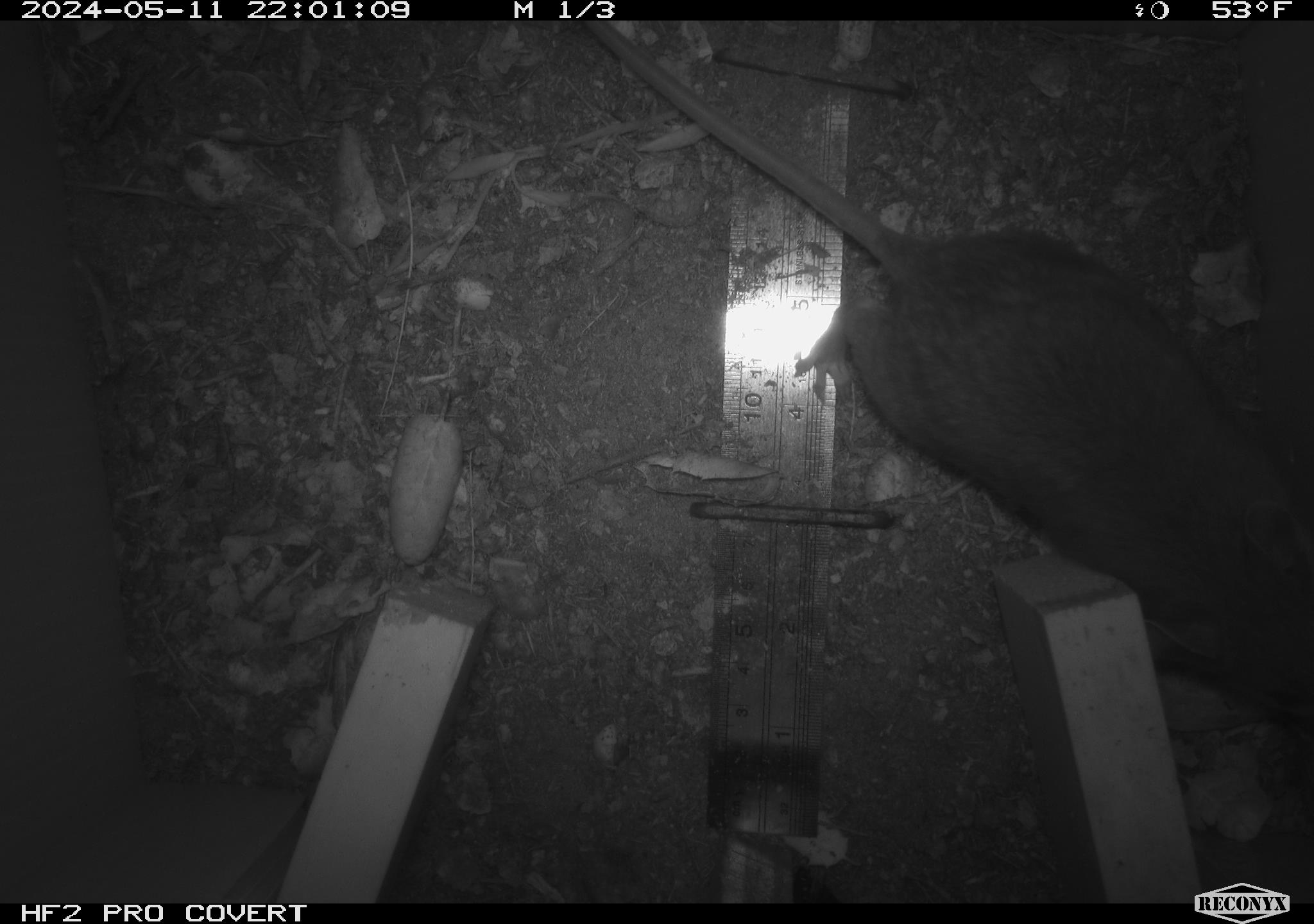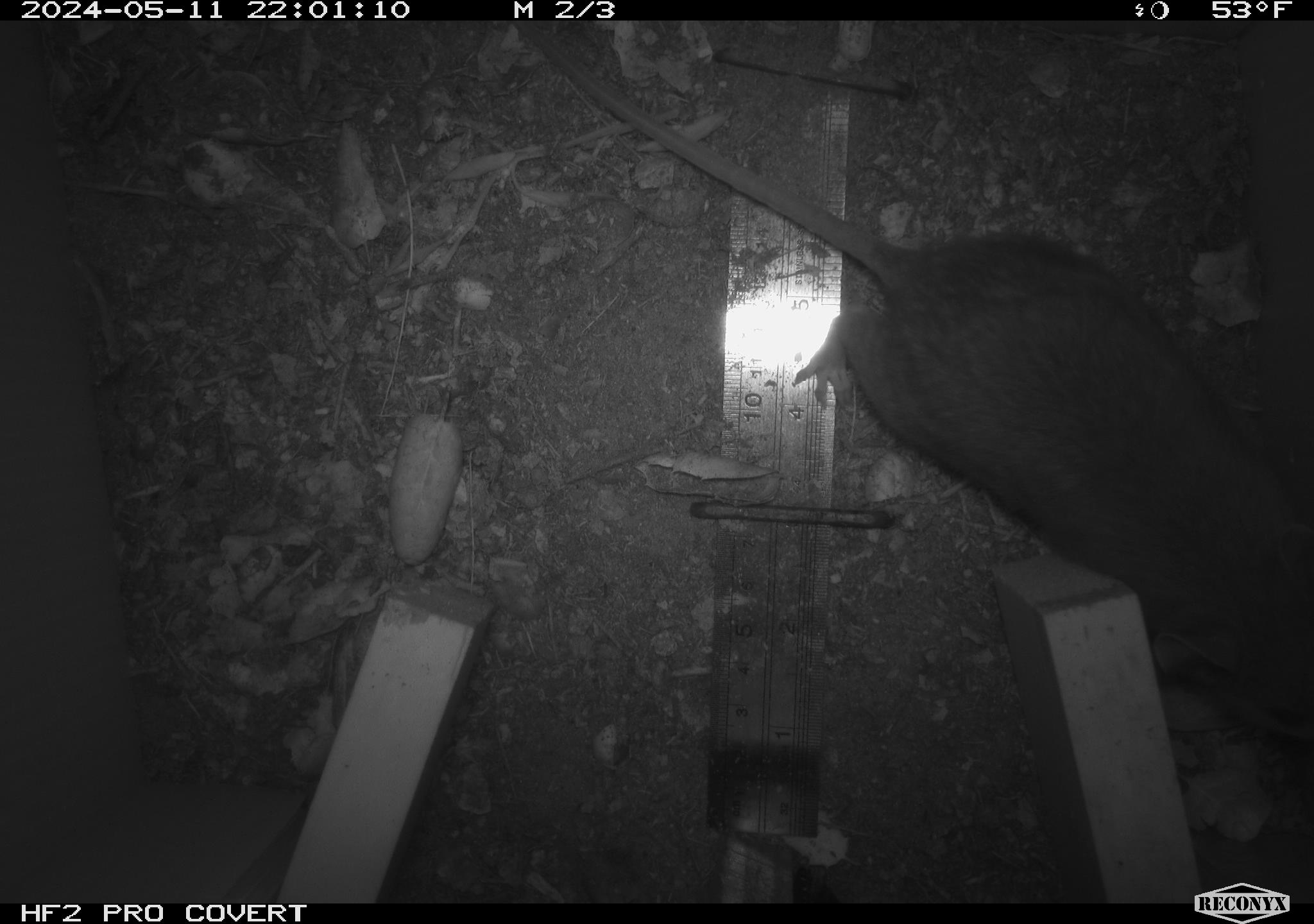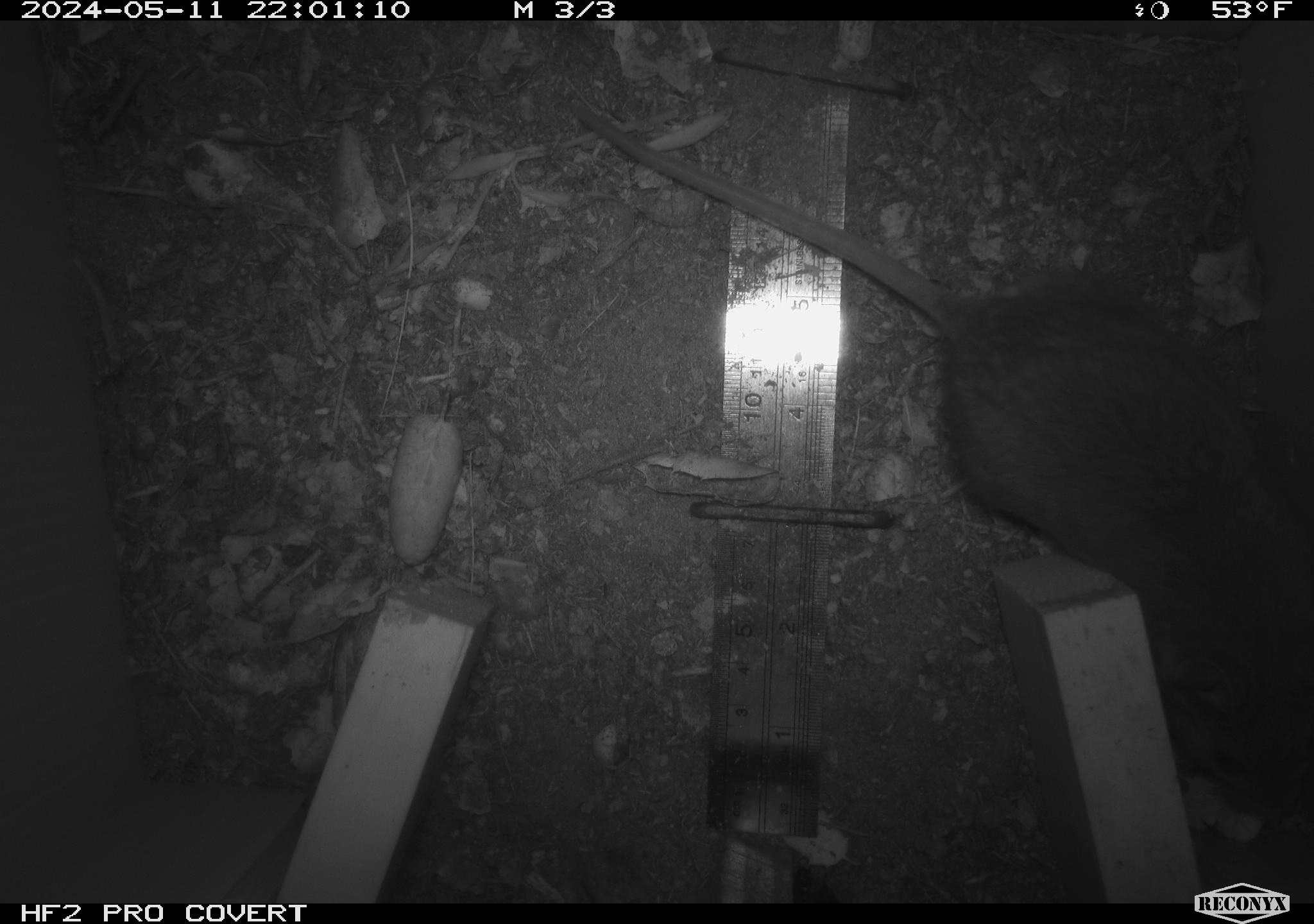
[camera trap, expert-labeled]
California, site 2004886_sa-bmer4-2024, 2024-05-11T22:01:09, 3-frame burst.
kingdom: Animalia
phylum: Chordata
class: Mammalia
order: Rodentia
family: Muridae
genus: Rattus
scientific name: Rattus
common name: rat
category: rattus species